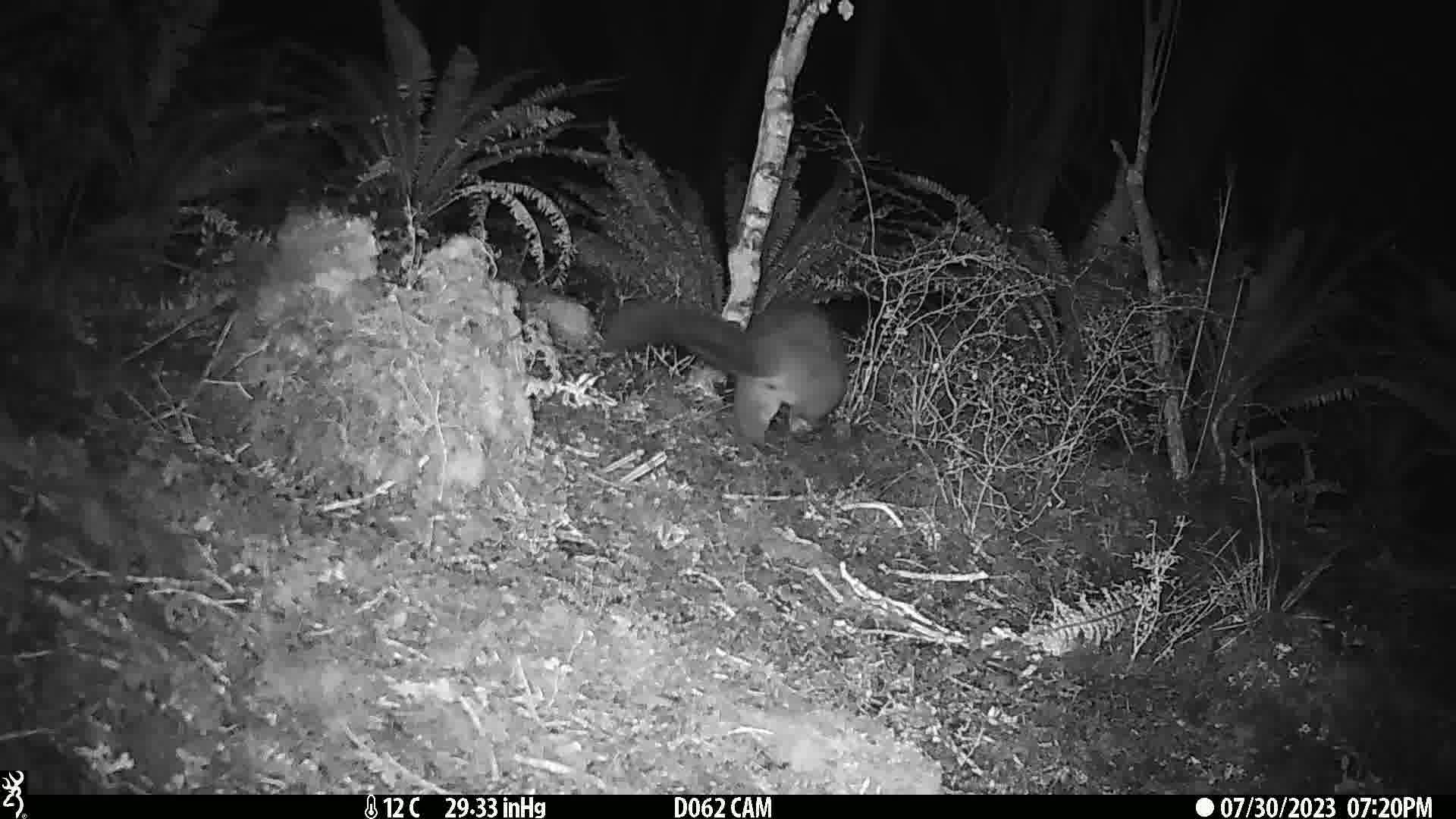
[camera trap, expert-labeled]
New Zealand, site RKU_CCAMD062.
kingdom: Animalia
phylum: Chordata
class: Mammalia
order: Diprotodontia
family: Phalangeridae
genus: Trichosurus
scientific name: Trichosurus vulpecula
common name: common brushtail possum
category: possum